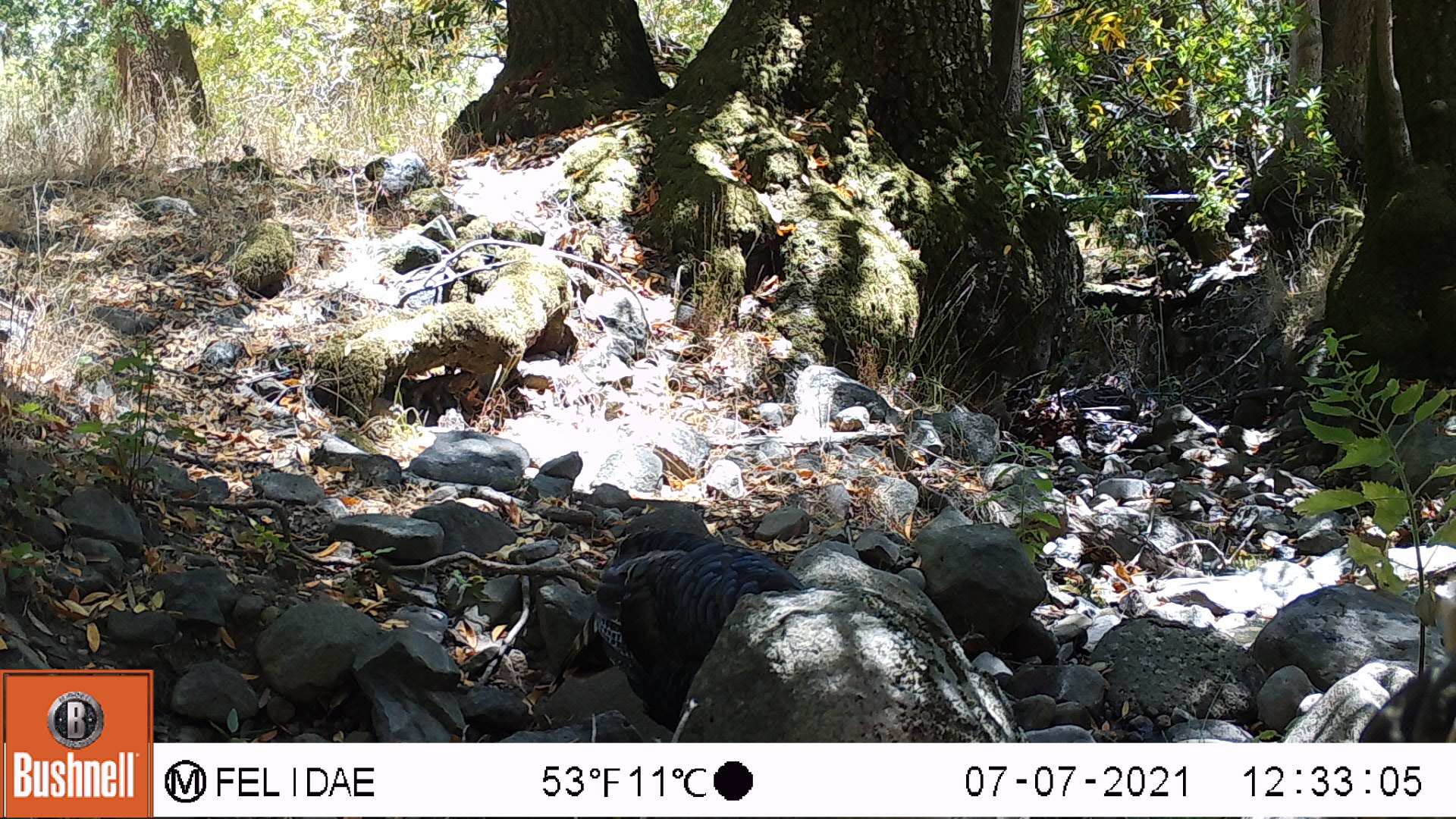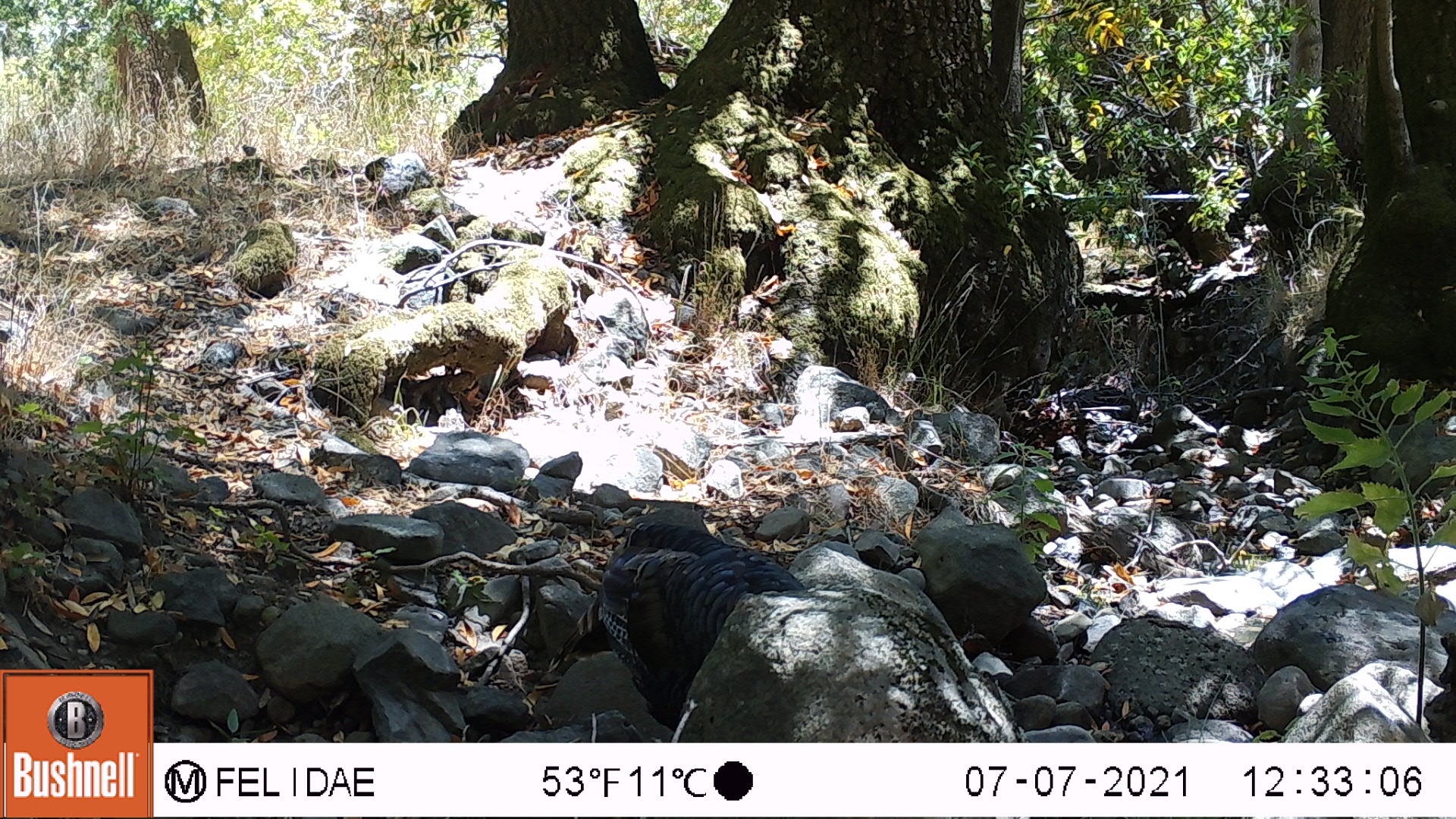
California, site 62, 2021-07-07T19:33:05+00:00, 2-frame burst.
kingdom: Animalia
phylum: Chordata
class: Aves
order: Galliformes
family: Phasianidae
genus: Meleagris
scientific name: Meleagris gallopavo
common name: turkey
Turkey (Meleagris gallopavo).